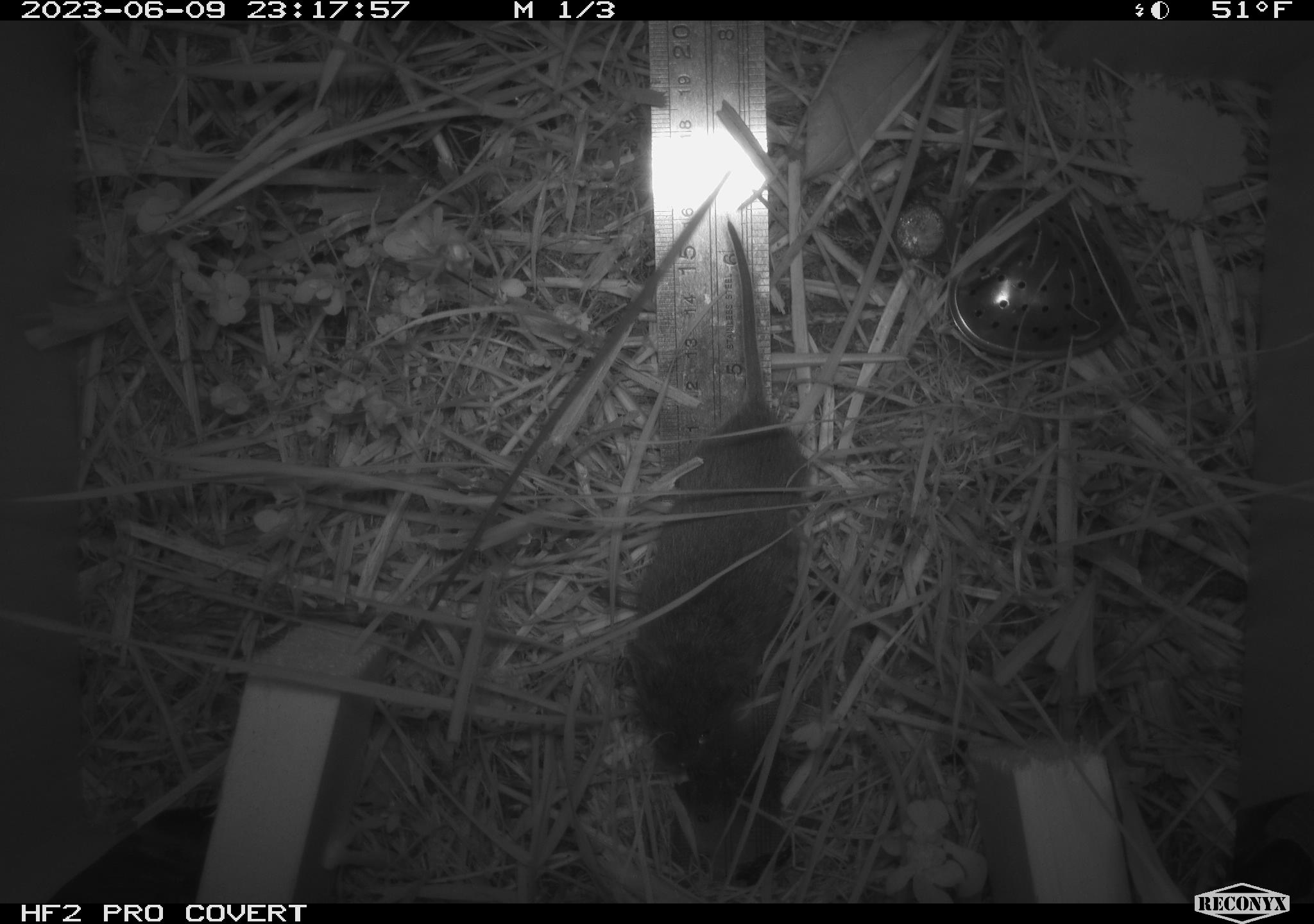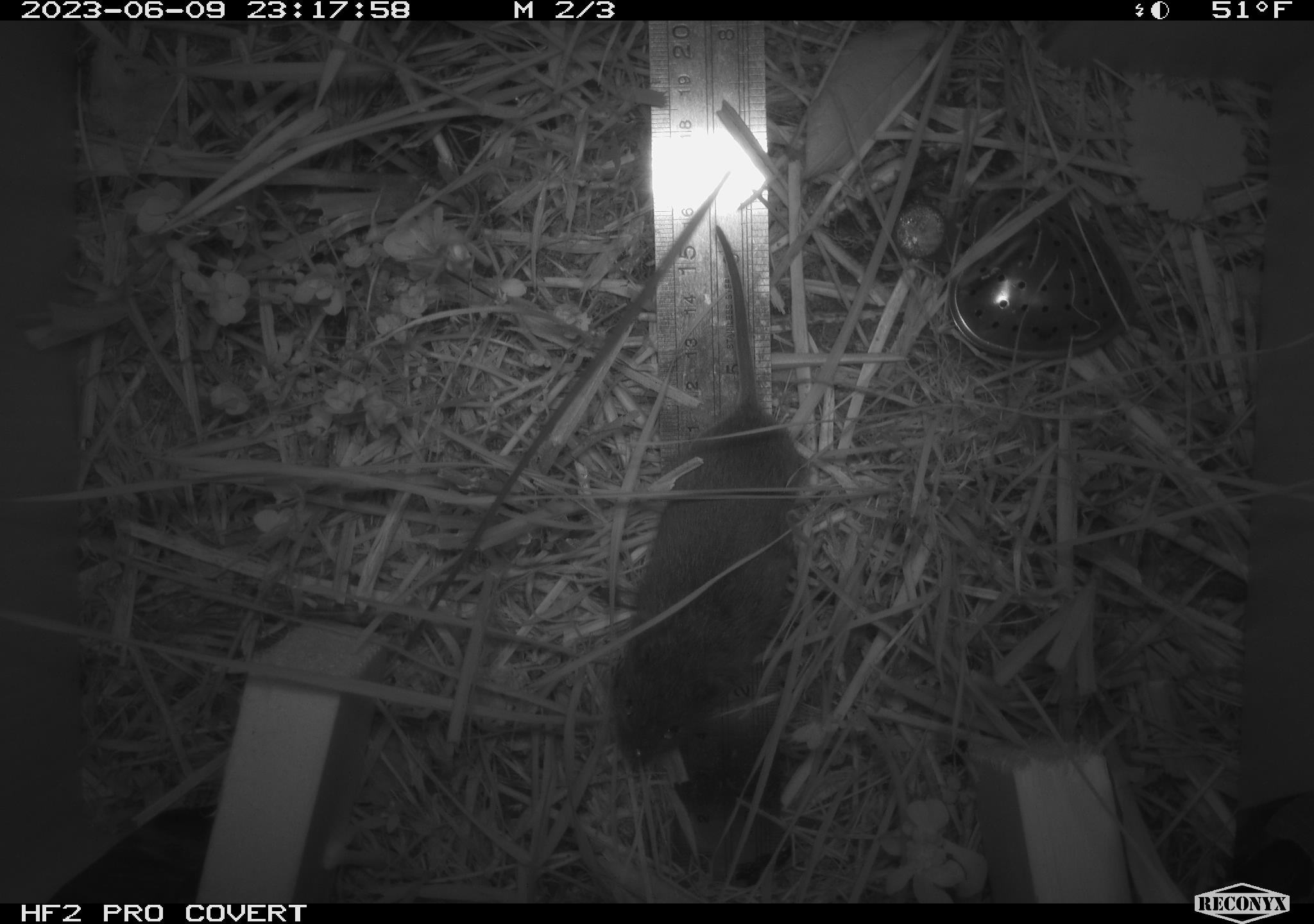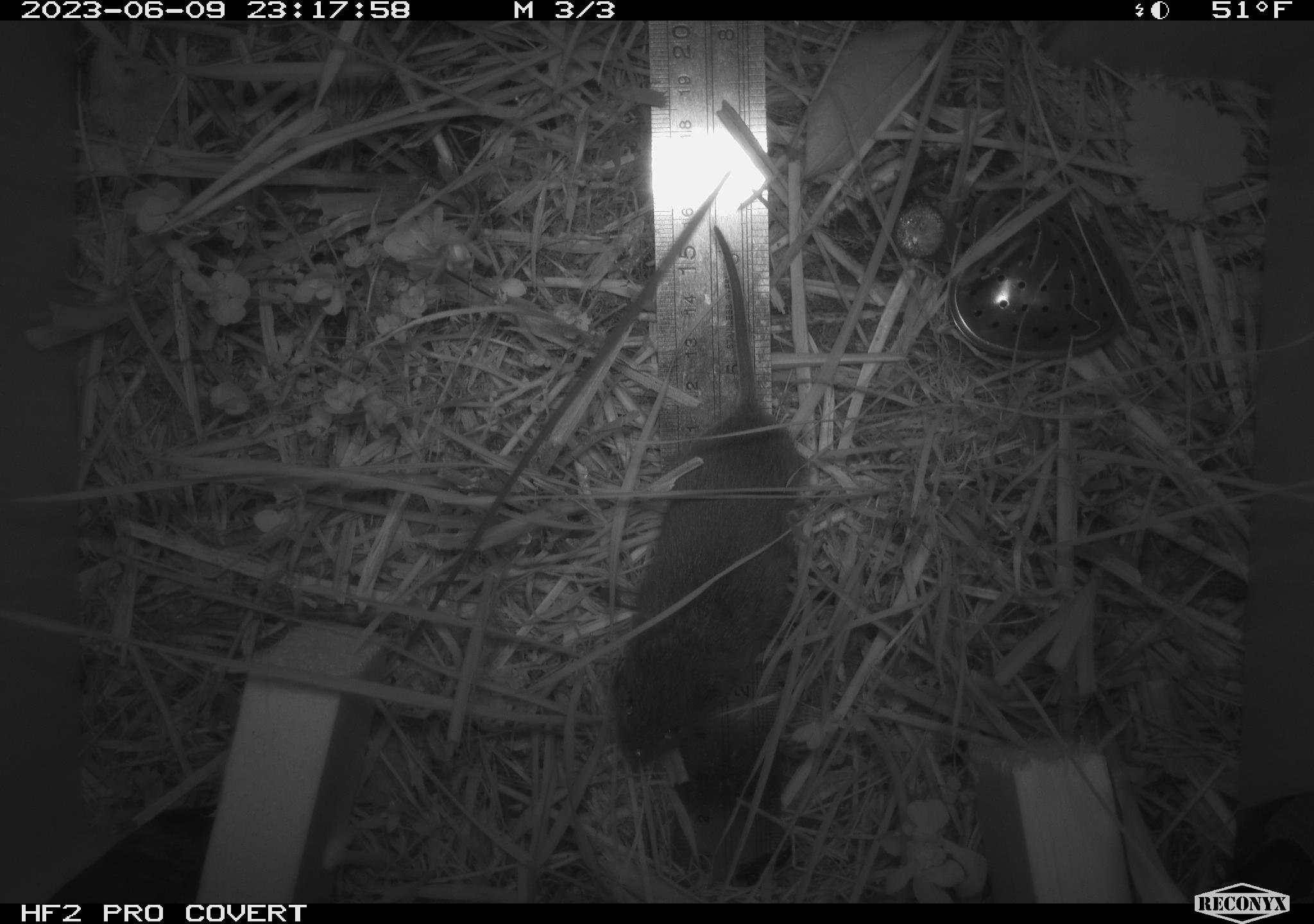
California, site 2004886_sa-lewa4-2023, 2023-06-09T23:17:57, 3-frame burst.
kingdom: Animalia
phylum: Chordata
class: Mammalia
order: Rodentia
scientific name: Rodentia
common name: mouse species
Mouse species (Rodentia).